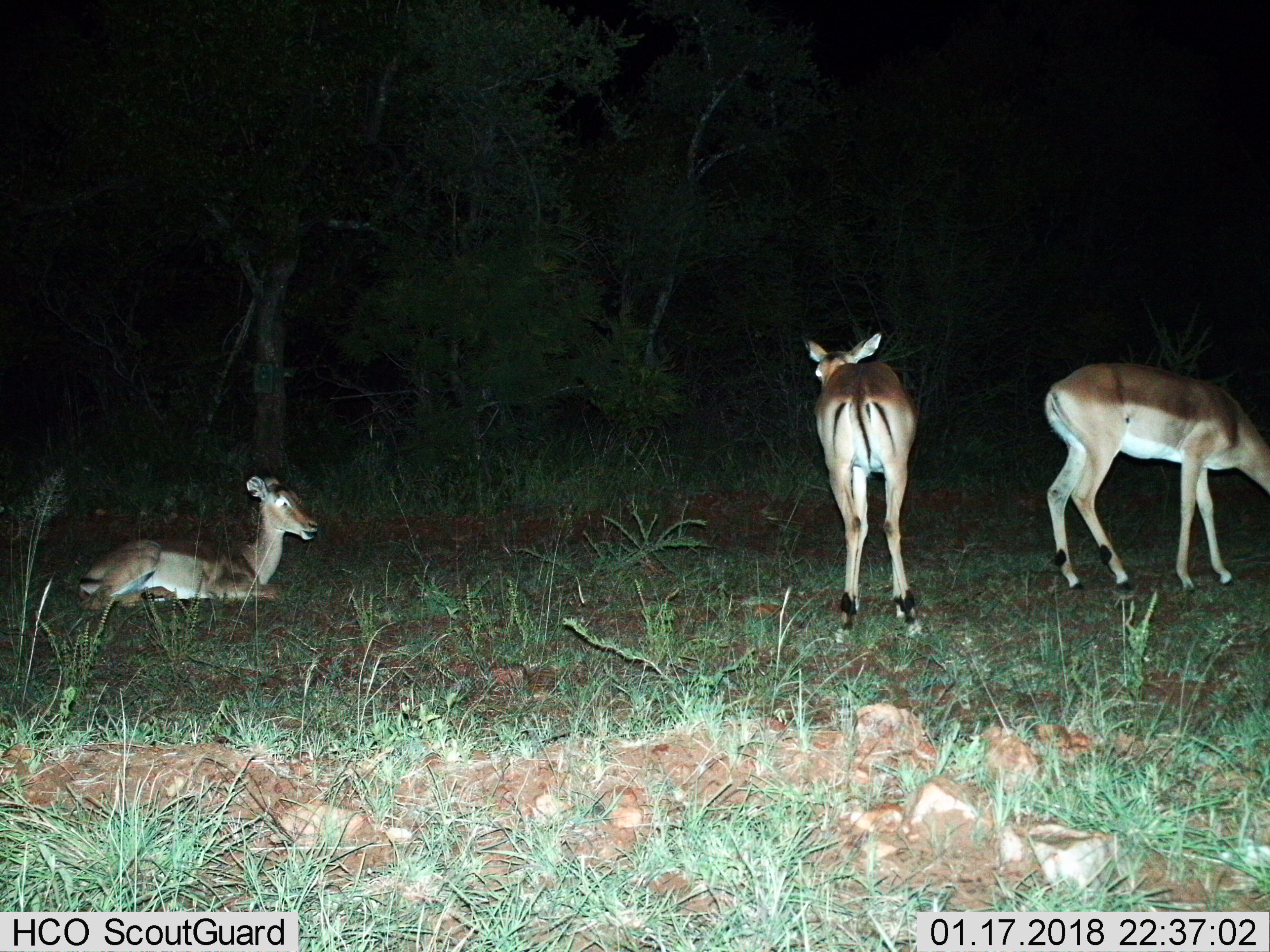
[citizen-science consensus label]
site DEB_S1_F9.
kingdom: Animalia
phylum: Chordata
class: Mammalia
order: Artiodactyla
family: Bovidae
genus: Aepyceros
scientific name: Aepyceros melampus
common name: impala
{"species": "impala (Aepyceros melampus)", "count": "3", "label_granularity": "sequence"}